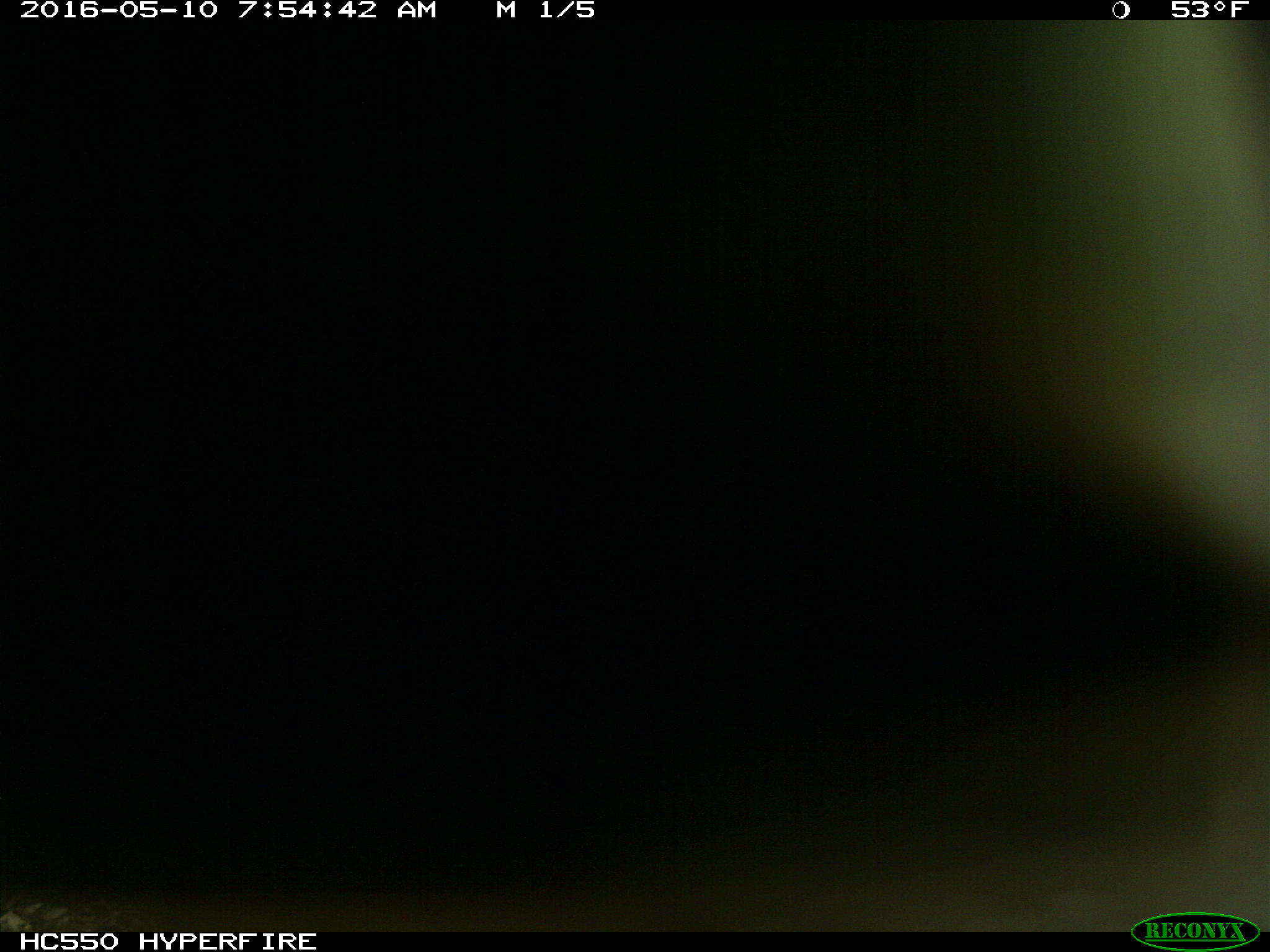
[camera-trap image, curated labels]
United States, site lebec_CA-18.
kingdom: Animalia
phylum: Chordata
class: Mammalia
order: Artiodactyla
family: Bovidae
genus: Bos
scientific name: Bos taurus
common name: domestic cow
Bos taurus (domestic cow).